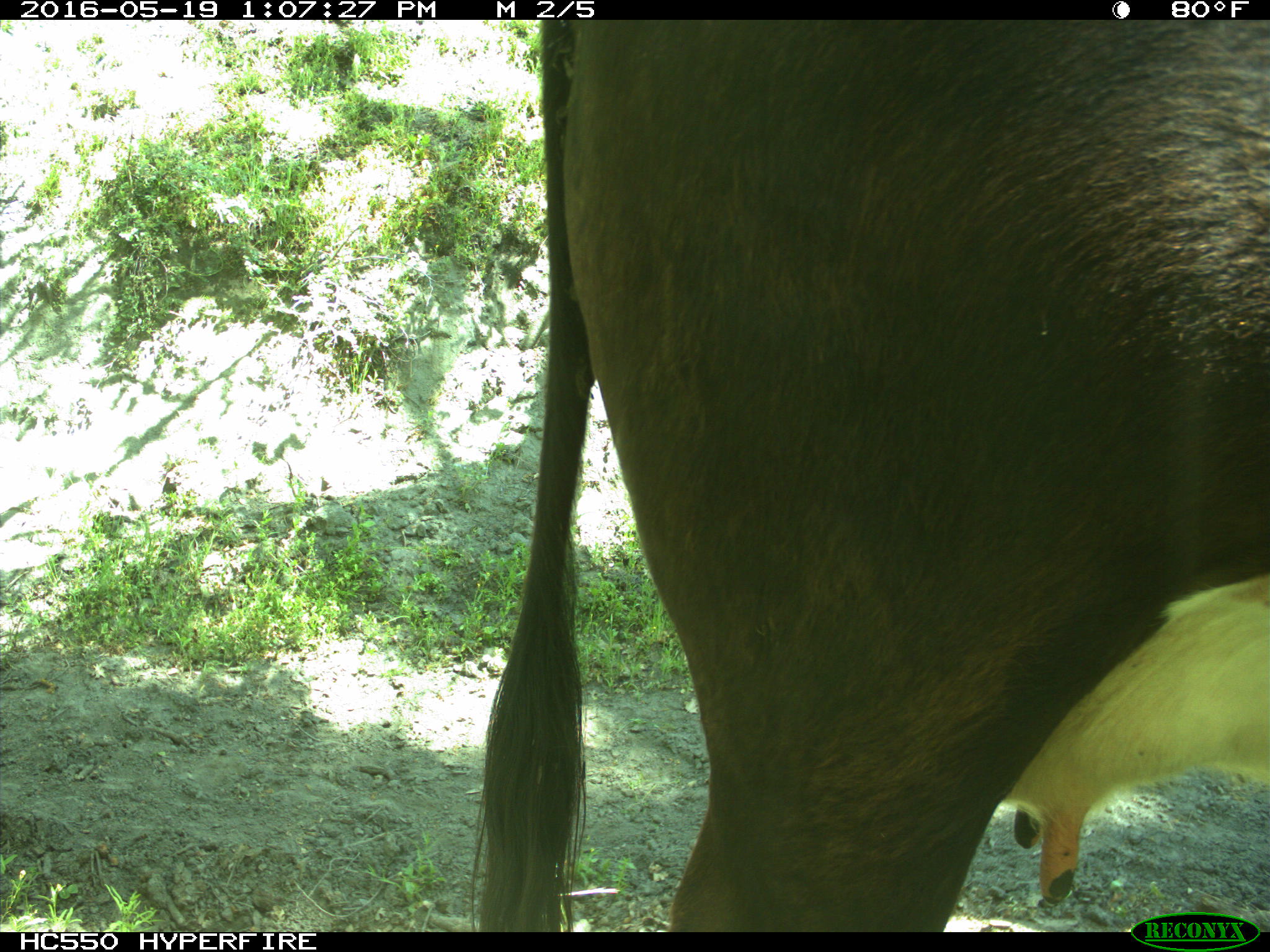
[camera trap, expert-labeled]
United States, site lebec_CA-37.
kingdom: Animalia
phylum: Chordata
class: Mammalia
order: Artiodactyla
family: Bovidae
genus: Bos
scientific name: Bos taurus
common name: domestic cow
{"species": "Bos taurus (domestic cow)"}